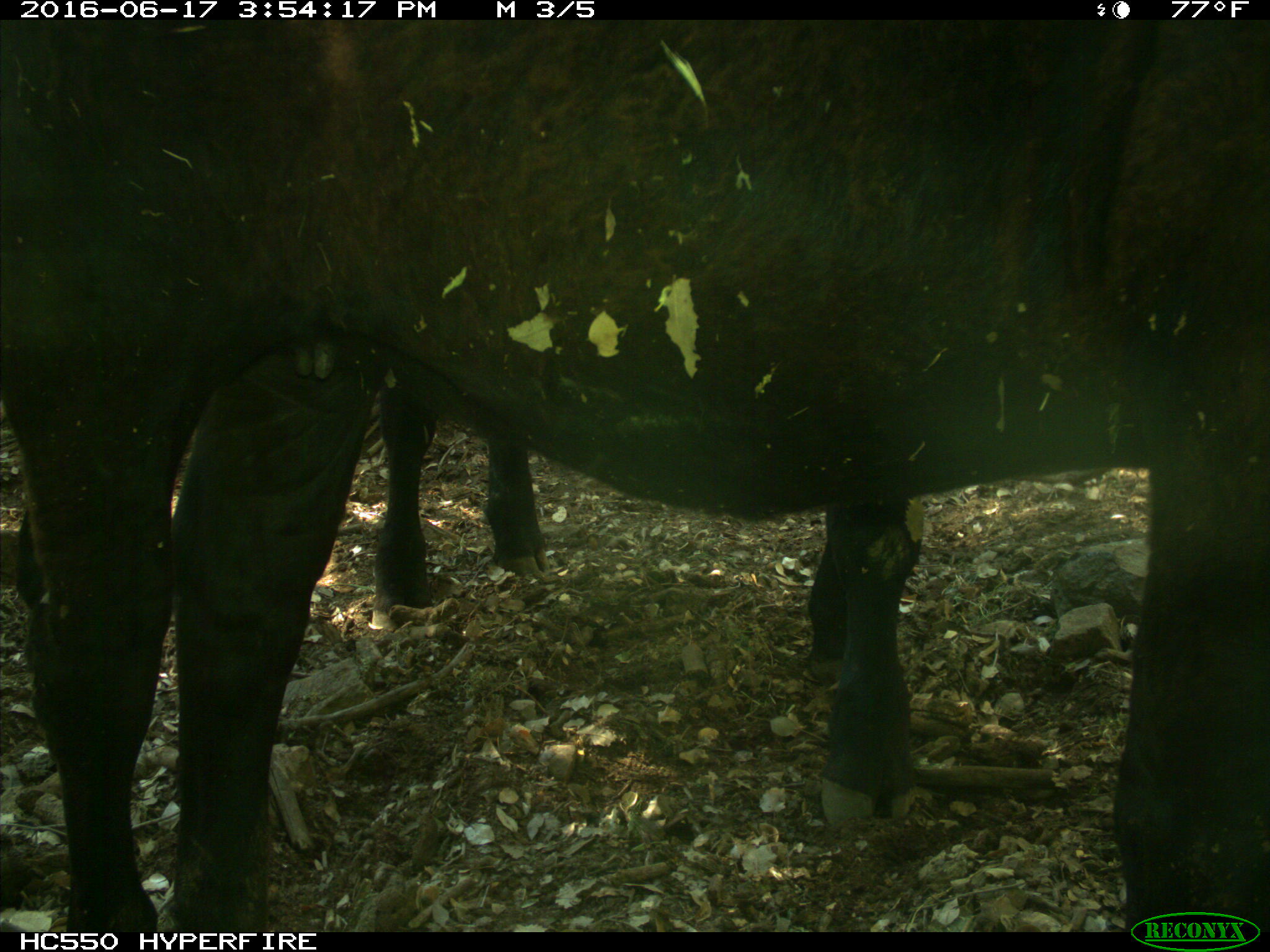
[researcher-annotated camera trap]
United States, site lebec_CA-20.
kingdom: Animalia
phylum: Chordata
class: Mammalia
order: Artiodactyla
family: Bovidae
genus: Bos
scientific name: Bos taurus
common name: domestic cow